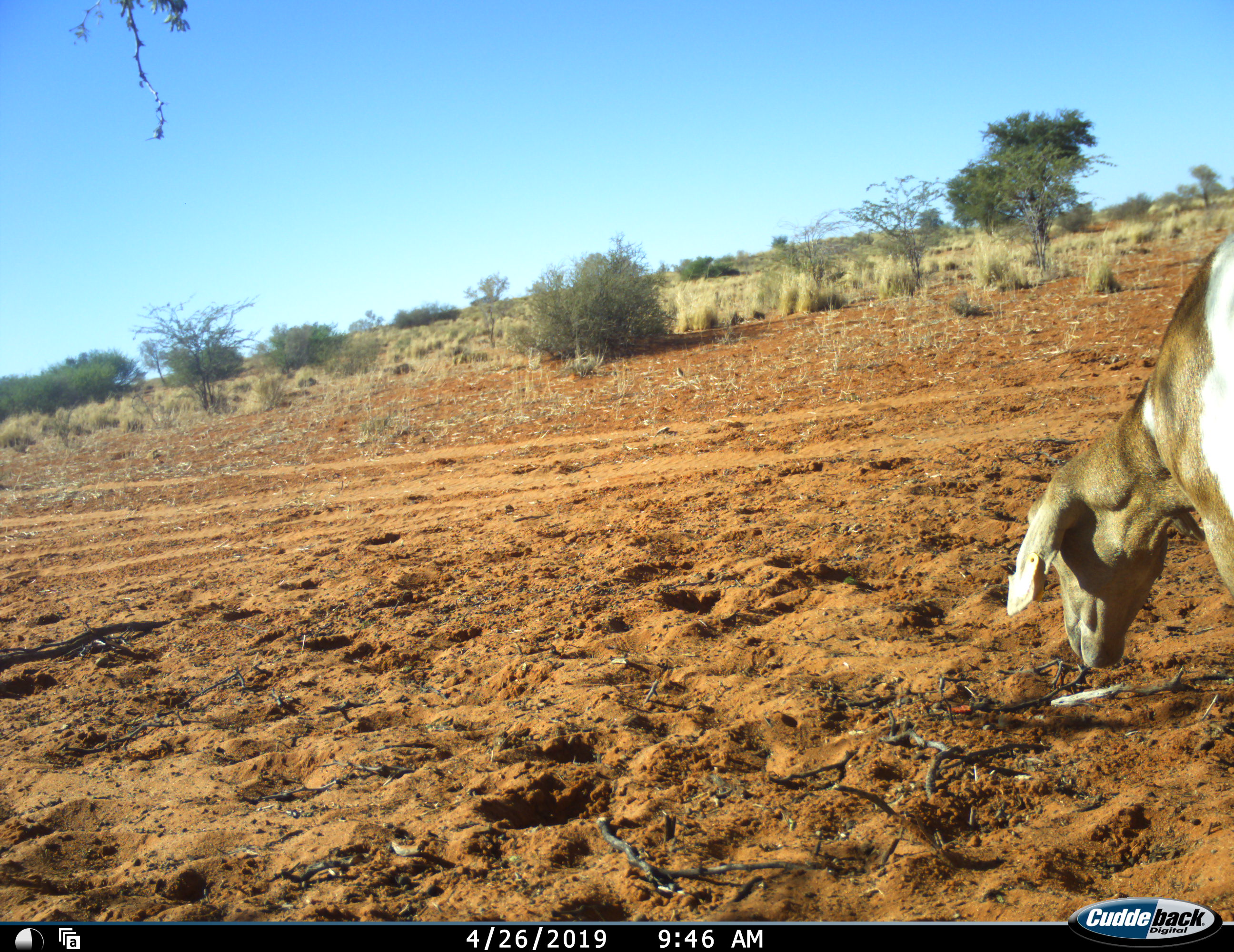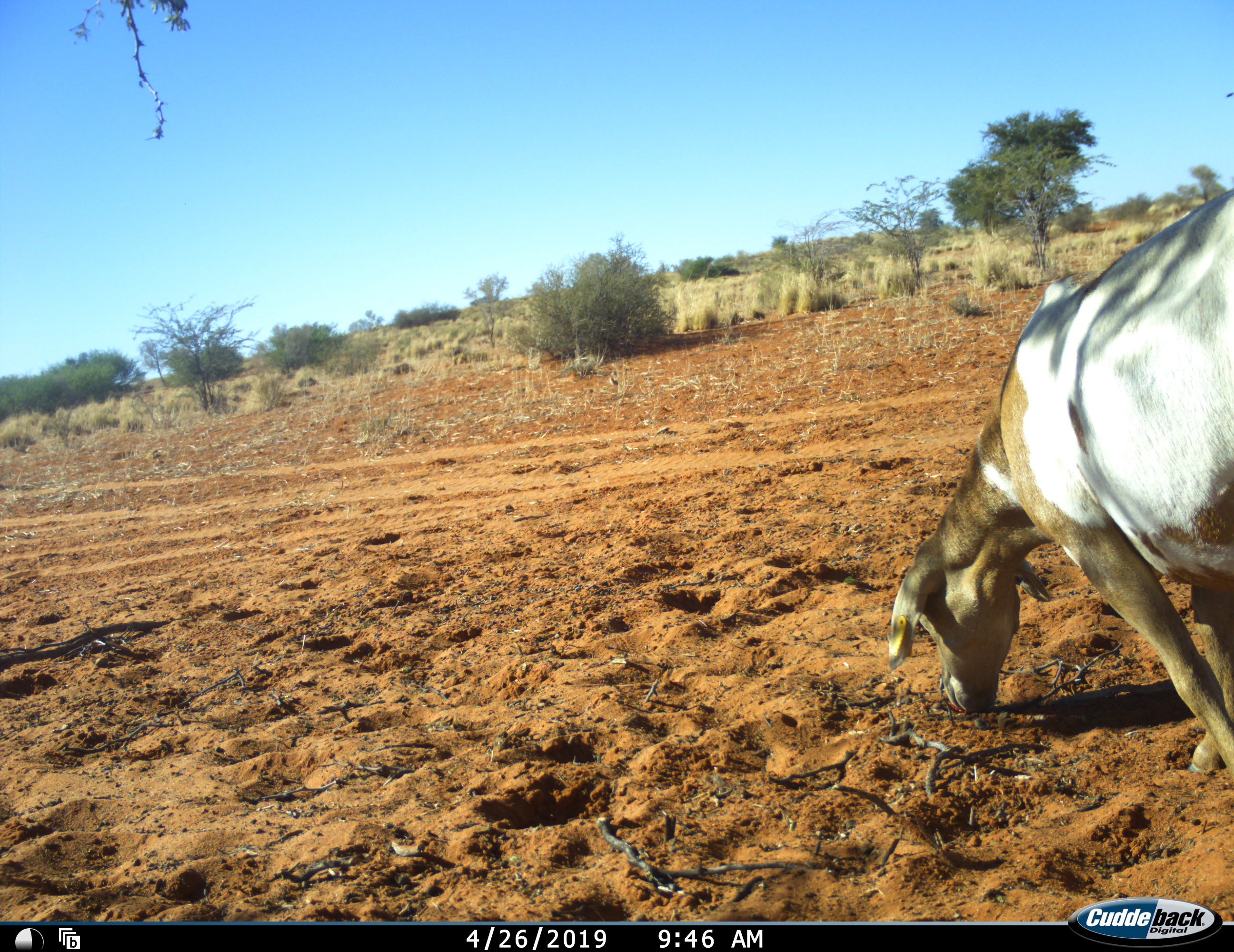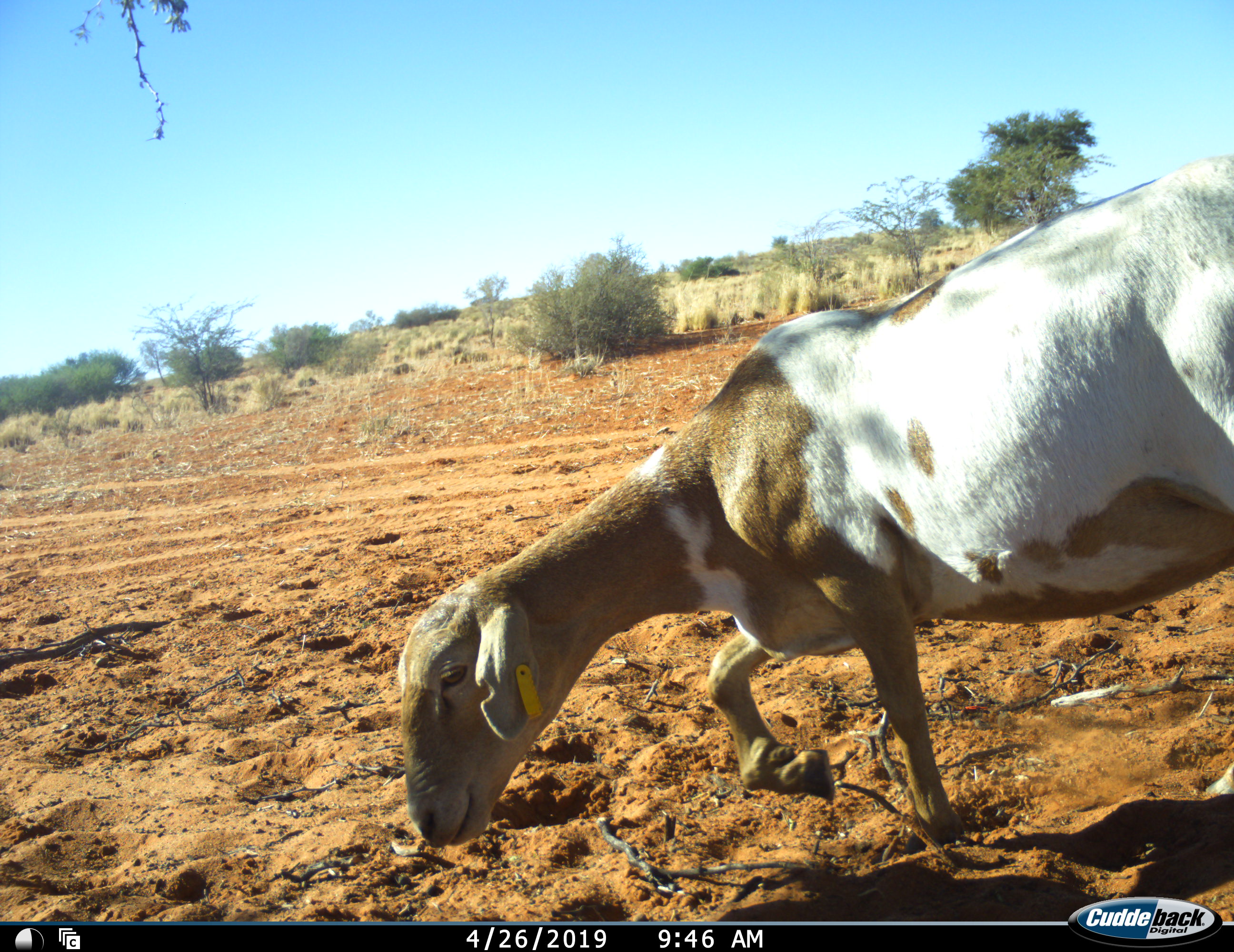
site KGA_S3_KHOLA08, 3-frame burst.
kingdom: Animalia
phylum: Chordata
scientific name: Vertebrata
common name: domestic animal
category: domesticanimal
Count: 1.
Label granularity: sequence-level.